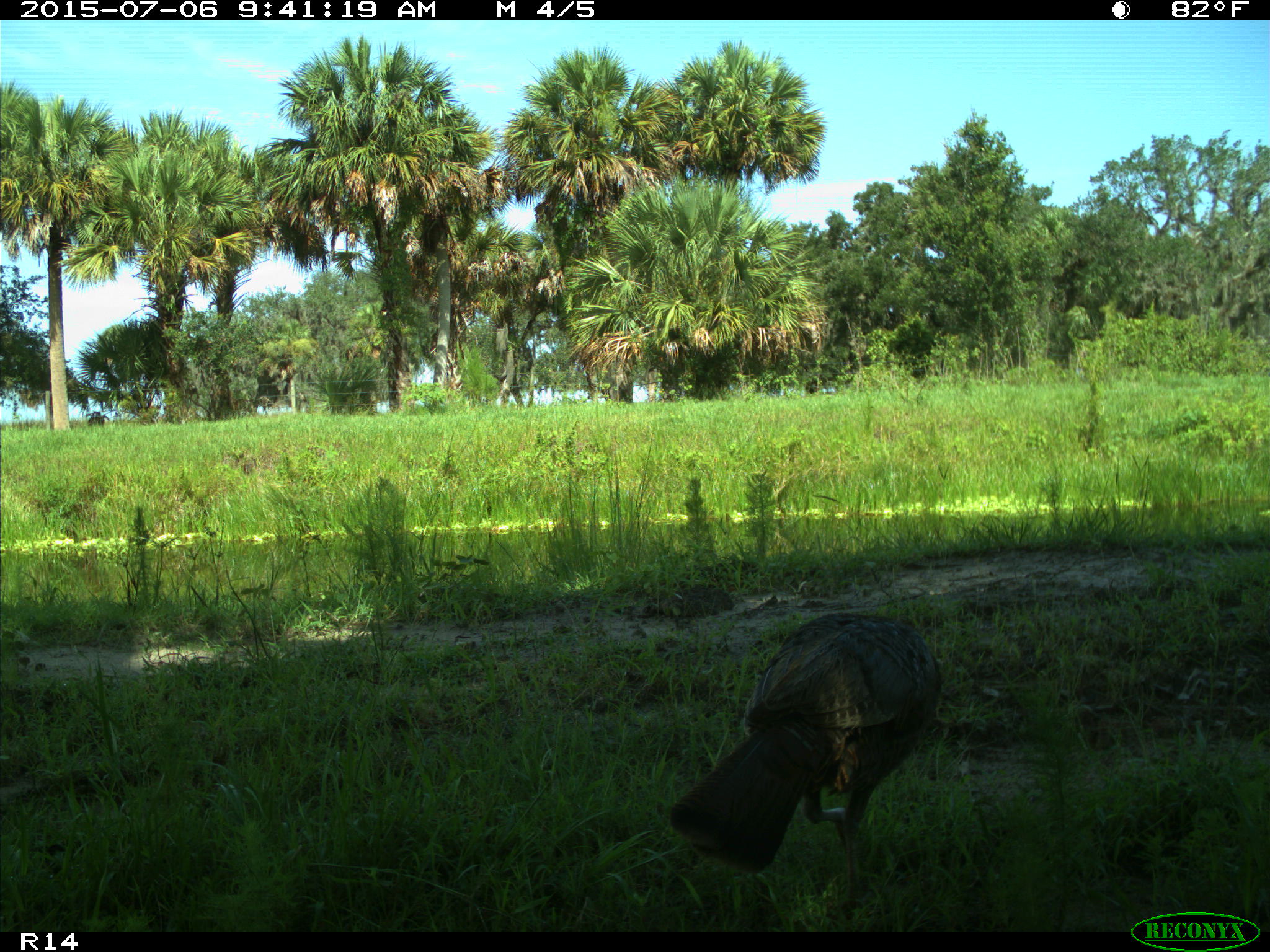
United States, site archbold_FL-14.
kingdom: Animalia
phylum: Chordata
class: Aves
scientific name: Aves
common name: birds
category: unidentified bird